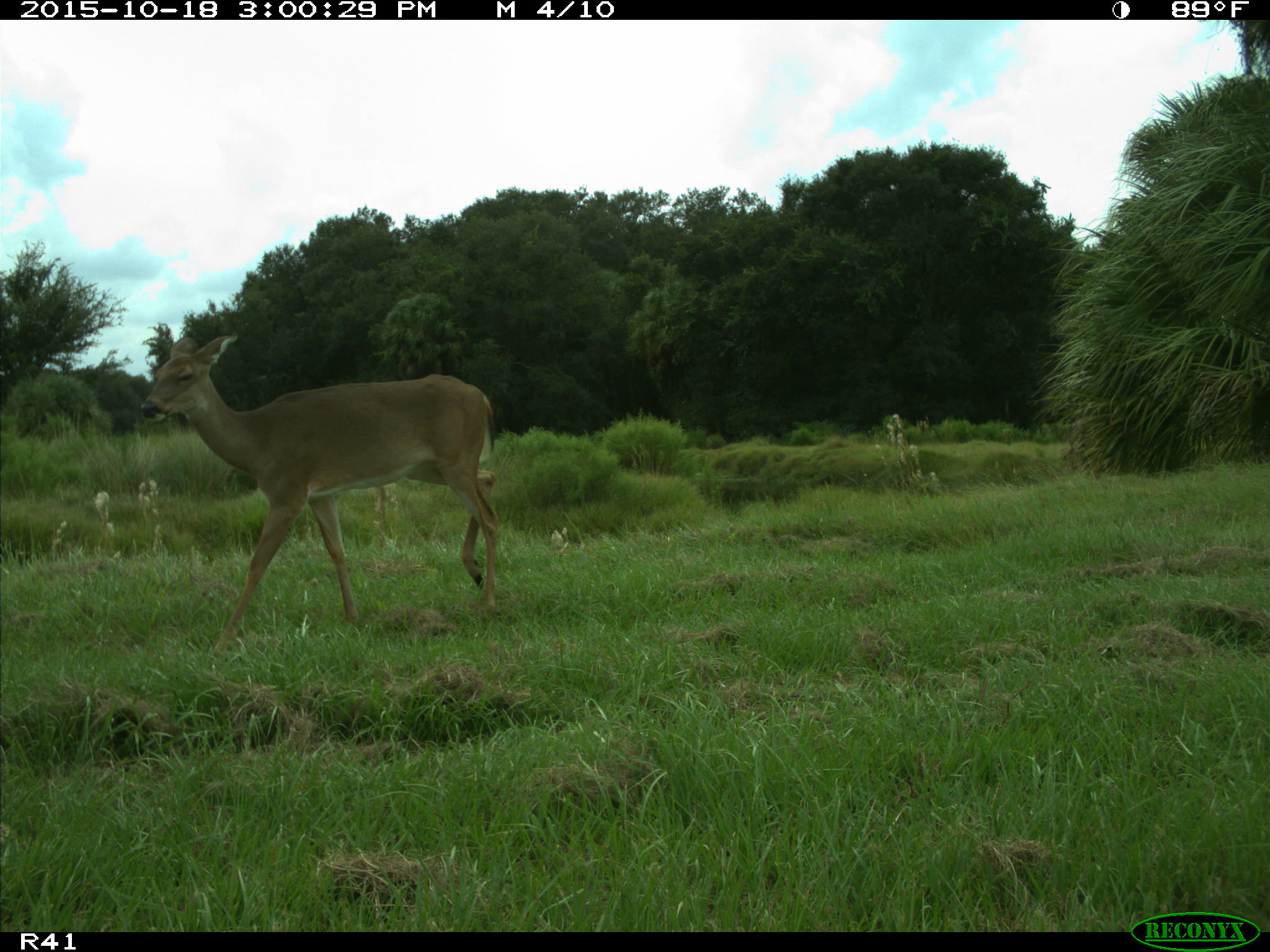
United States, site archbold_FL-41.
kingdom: Animalia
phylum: Chordata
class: Mammalia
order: Artiodactyla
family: Cervidae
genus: Odocoileus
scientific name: Odocoileus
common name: deer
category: unidentified deer